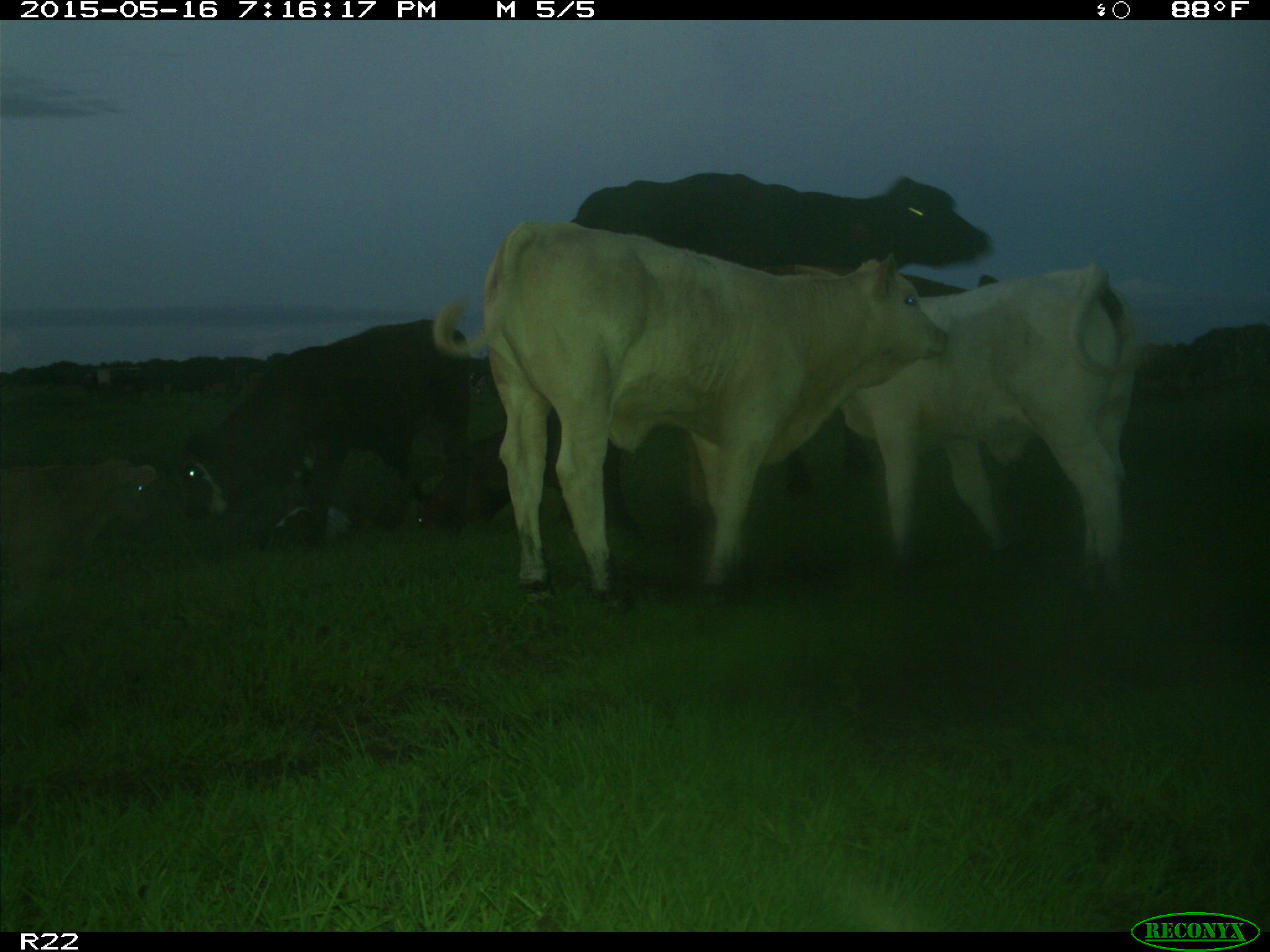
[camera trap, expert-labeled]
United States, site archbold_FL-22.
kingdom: Animalia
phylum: Chordata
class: Mammalia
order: Artiodactyla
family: Bovidae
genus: Bos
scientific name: Bos taurus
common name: domestic cow